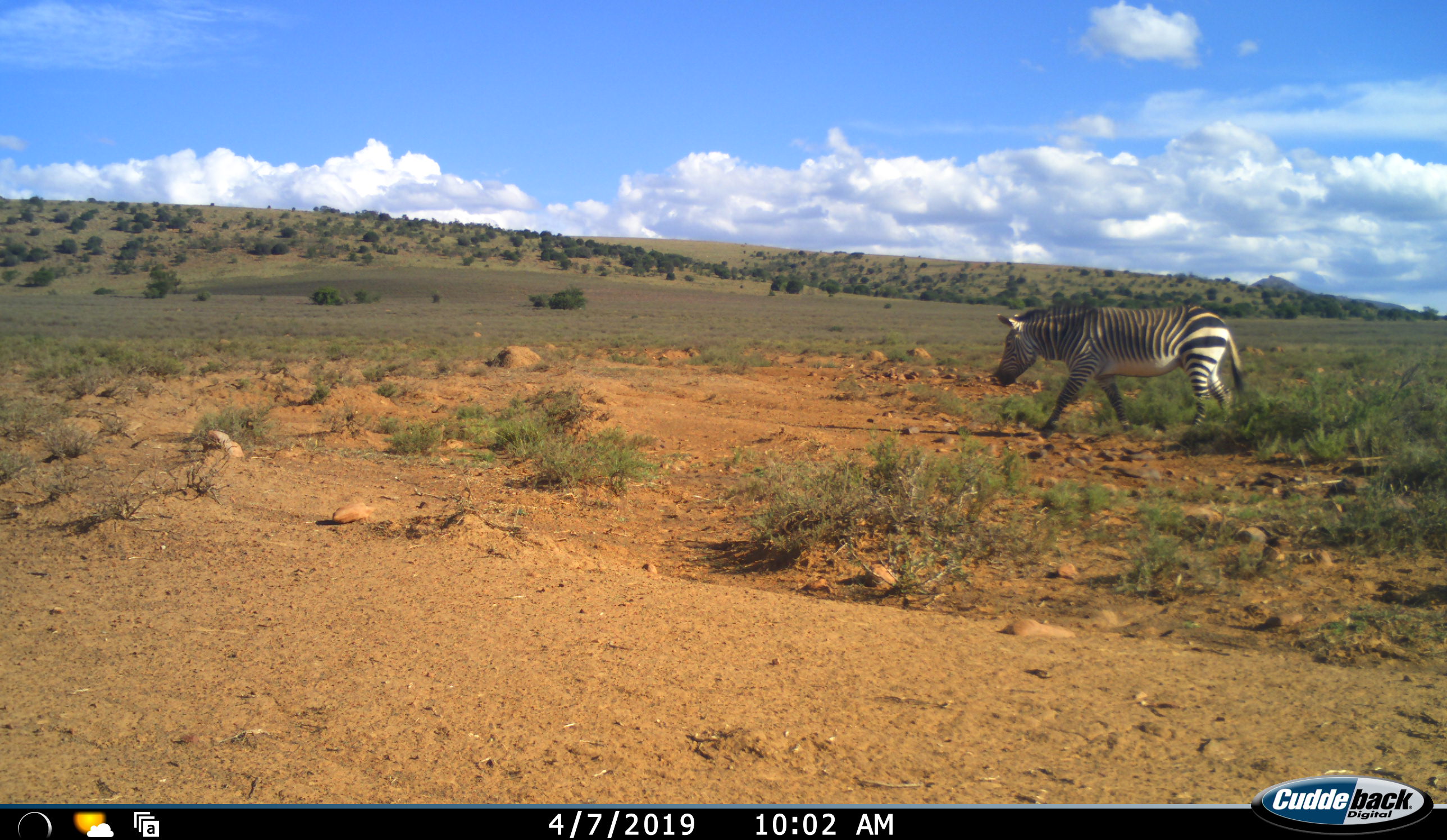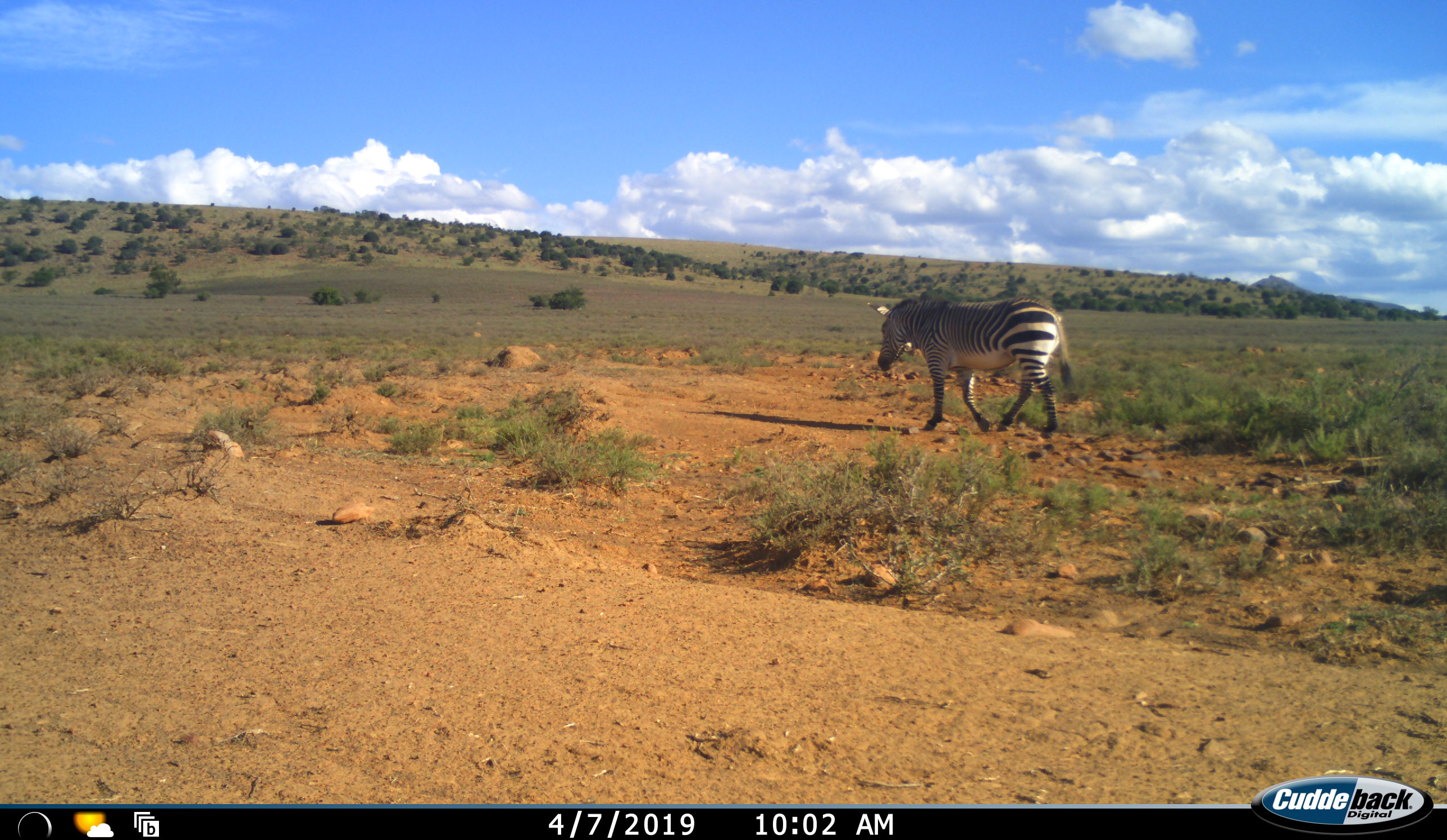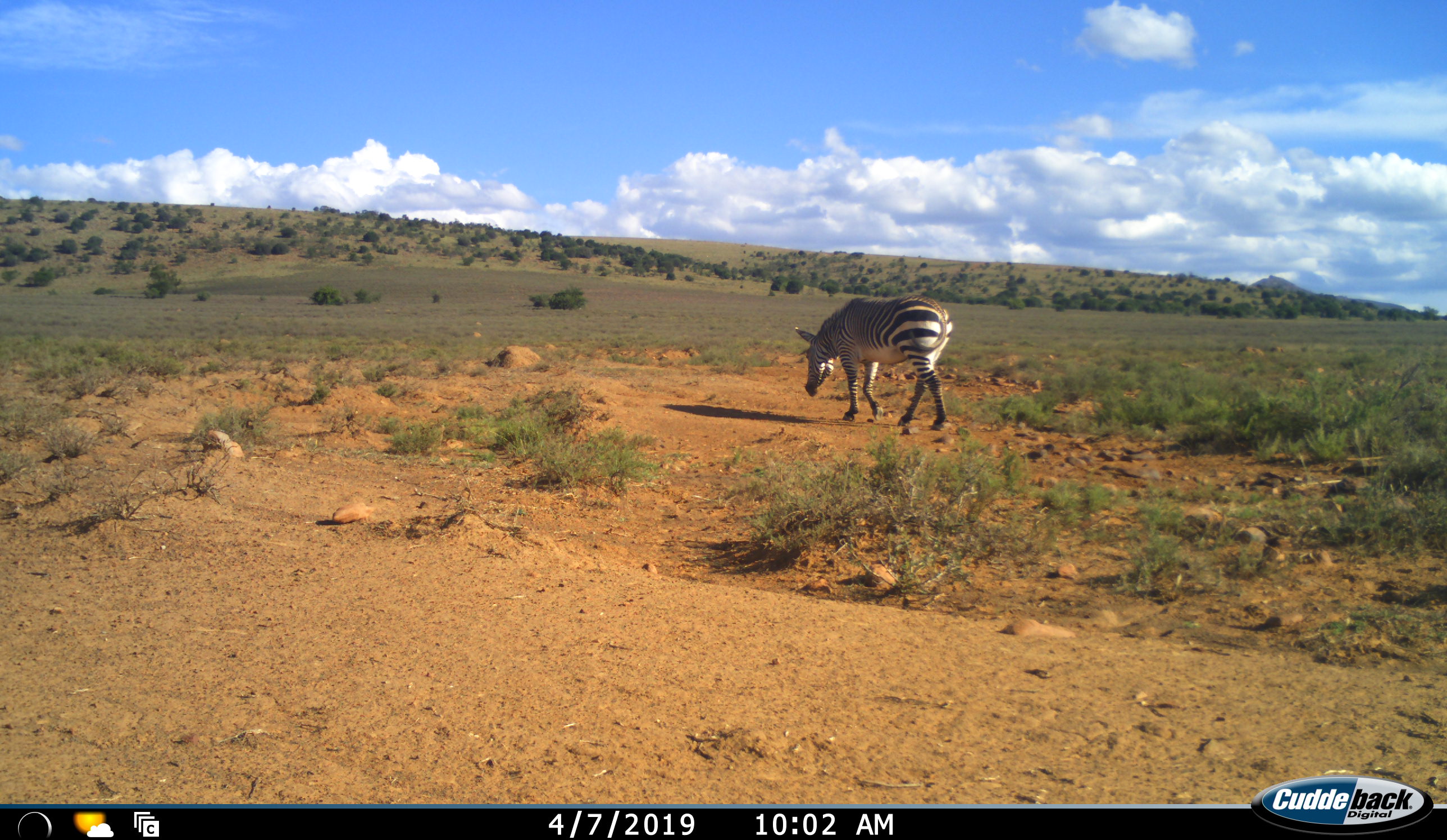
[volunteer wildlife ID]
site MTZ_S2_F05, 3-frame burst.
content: unidentified animal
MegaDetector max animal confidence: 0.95